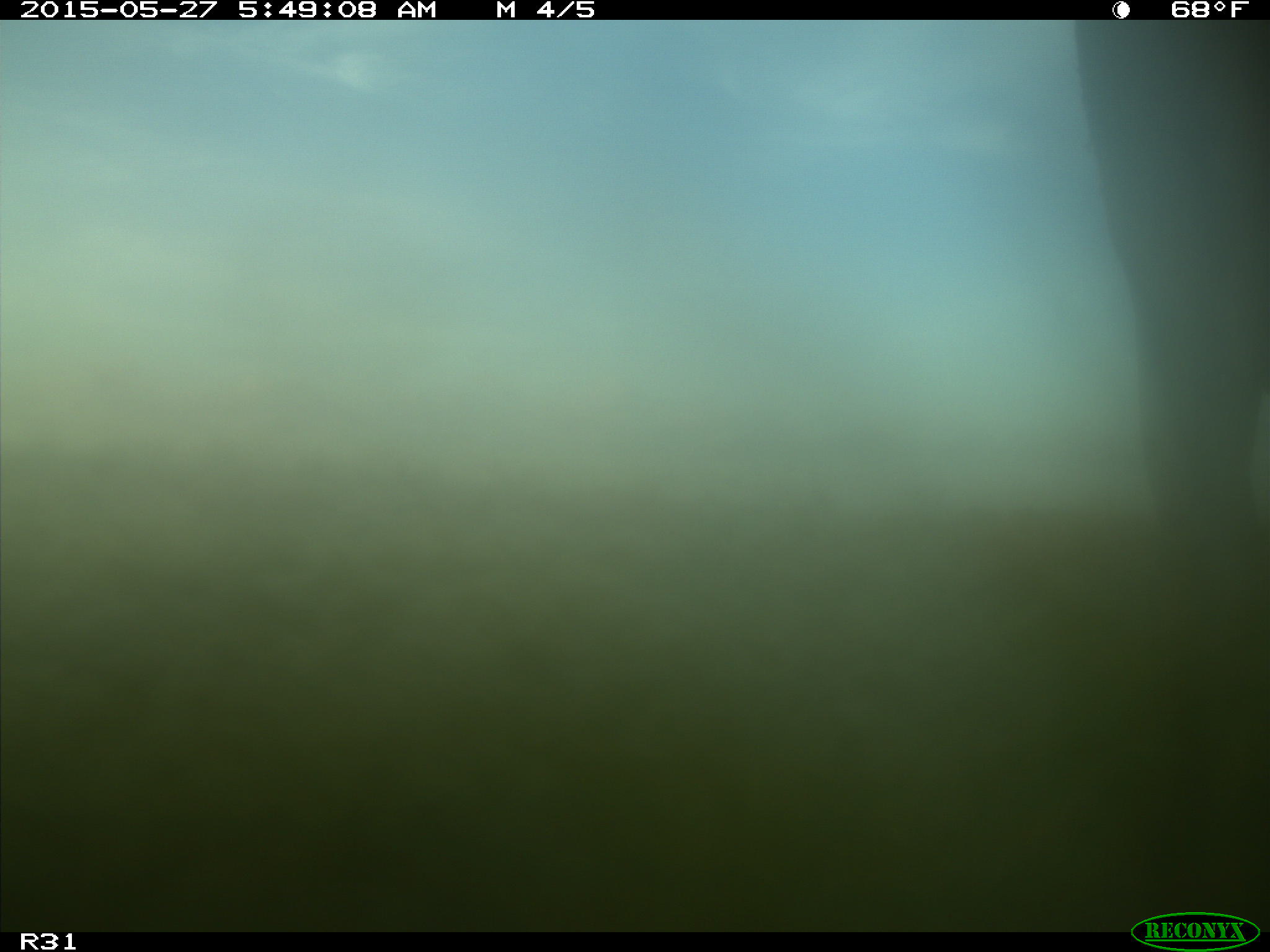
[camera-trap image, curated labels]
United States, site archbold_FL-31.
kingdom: Animalia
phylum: Chordata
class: Mammalia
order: Artiodactyla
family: Bovidae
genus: Bos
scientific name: Bos taurus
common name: domestic cow